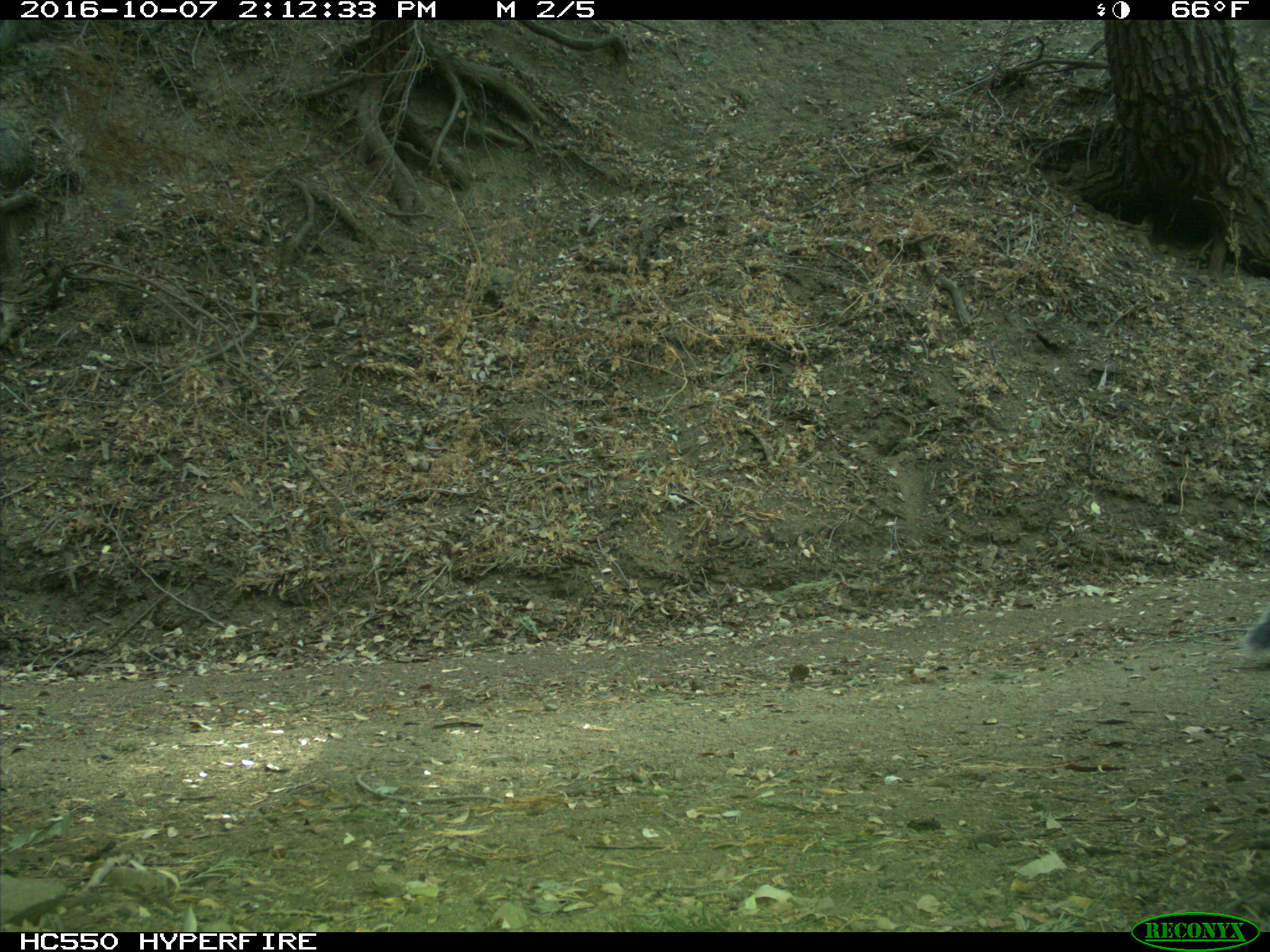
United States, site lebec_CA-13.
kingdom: Animalia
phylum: Chordata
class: Mammalia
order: Rodentia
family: Sciuridae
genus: Sciurus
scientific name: Sciurus carolinensis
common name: eastern gray squirrel